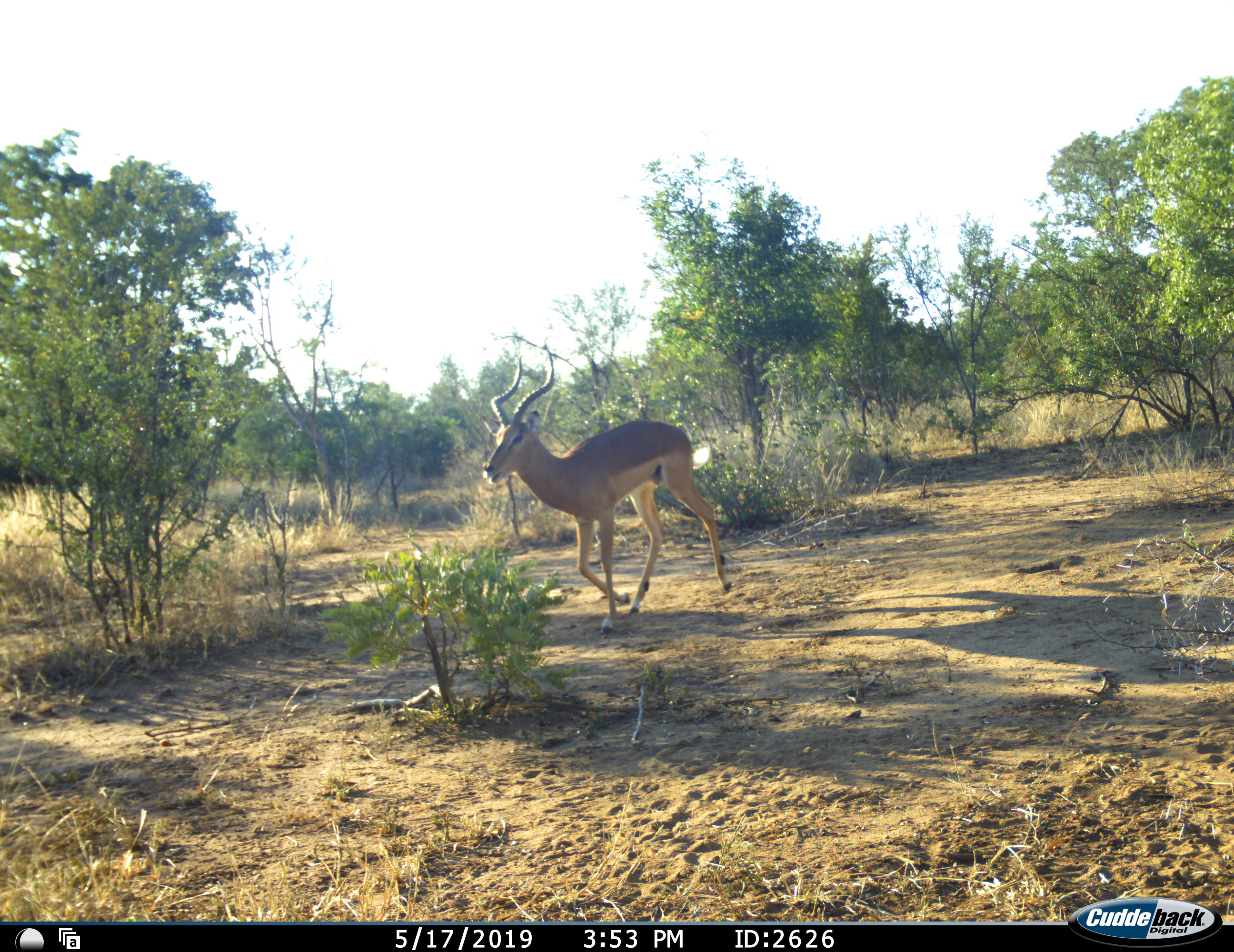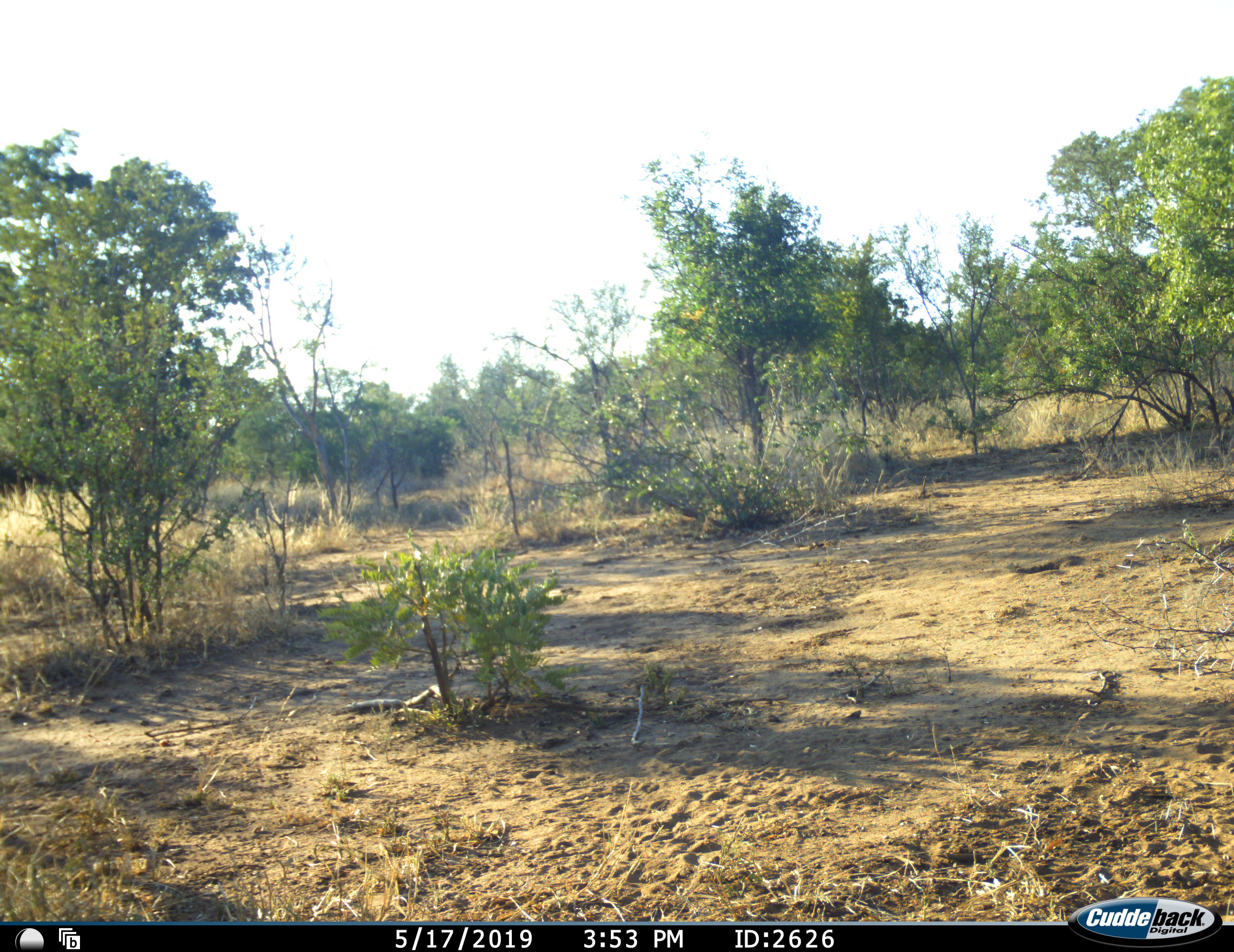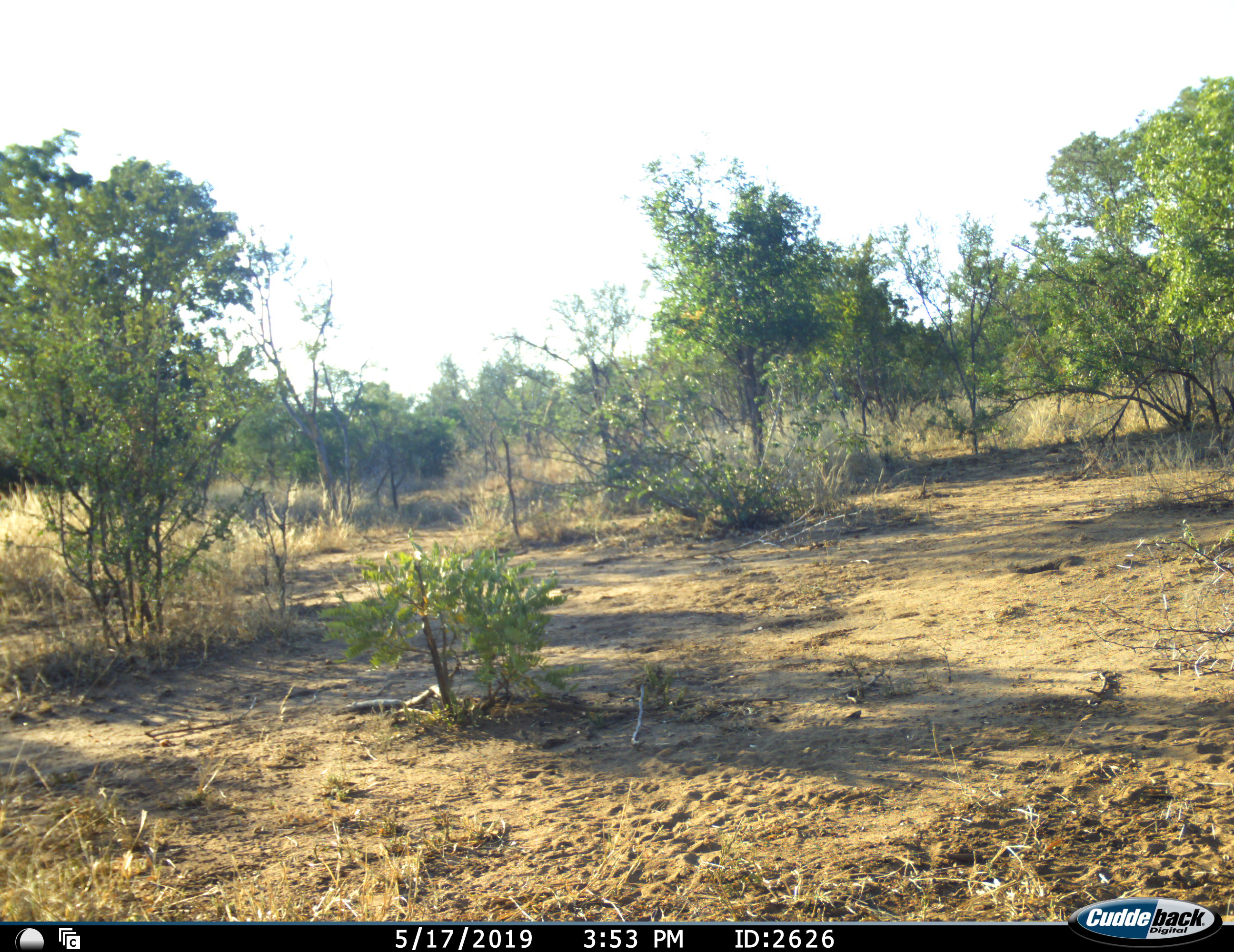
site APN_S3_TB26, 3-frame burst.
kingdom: Animalia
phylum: Chordata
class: Mammalia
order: Artiodactyla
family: Bovidae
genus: Aepyceros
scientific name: Aepyceros melampus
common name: impala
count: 1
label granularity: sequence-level